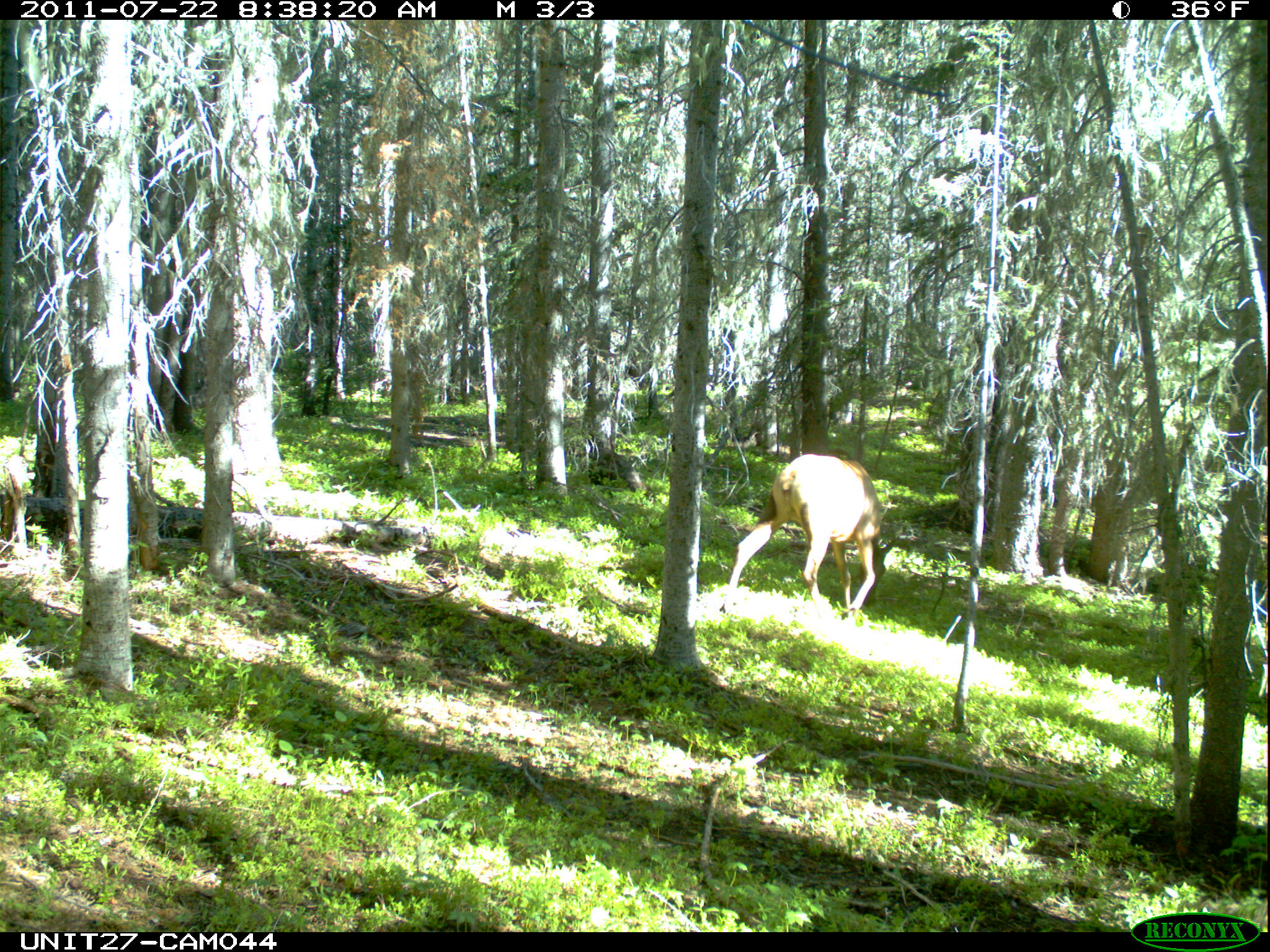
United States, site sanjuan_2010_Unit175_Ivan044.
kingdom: Animalia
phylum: Chordata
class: Mammalia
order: Artiodactyla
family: Cervidae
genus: Cervus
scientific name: Cervus elaphus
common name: red deer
Cervus elaphus (red deer).